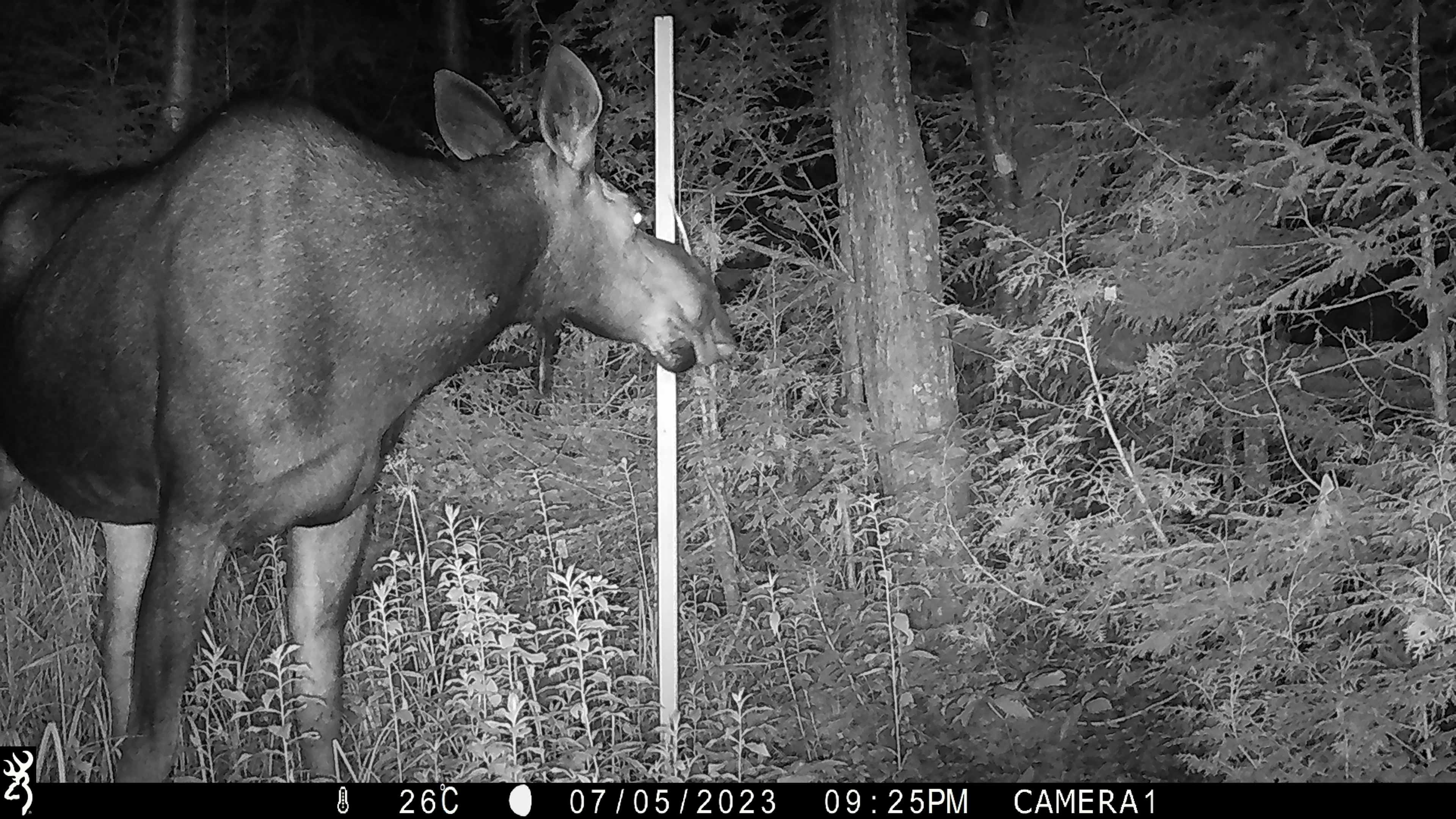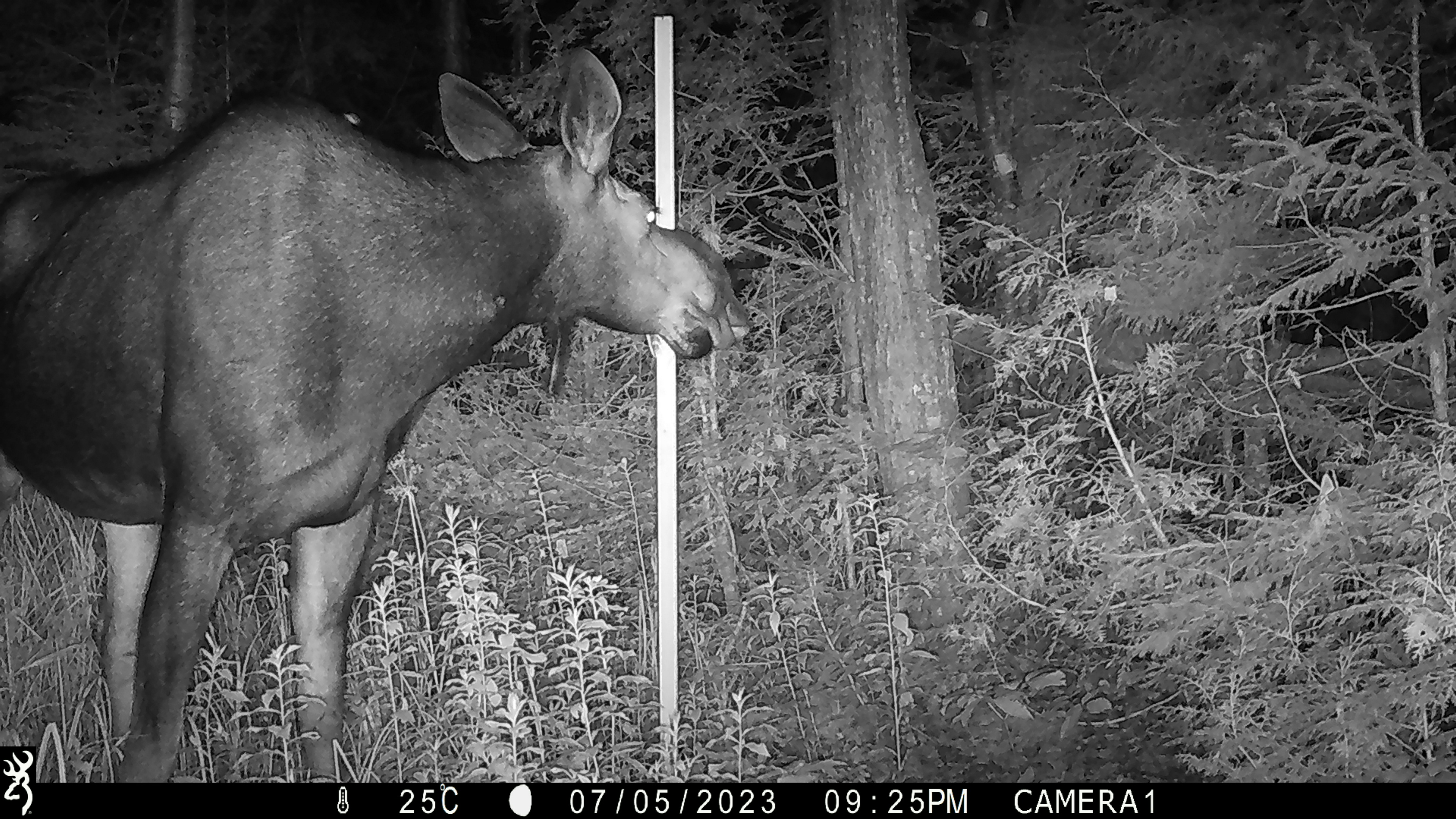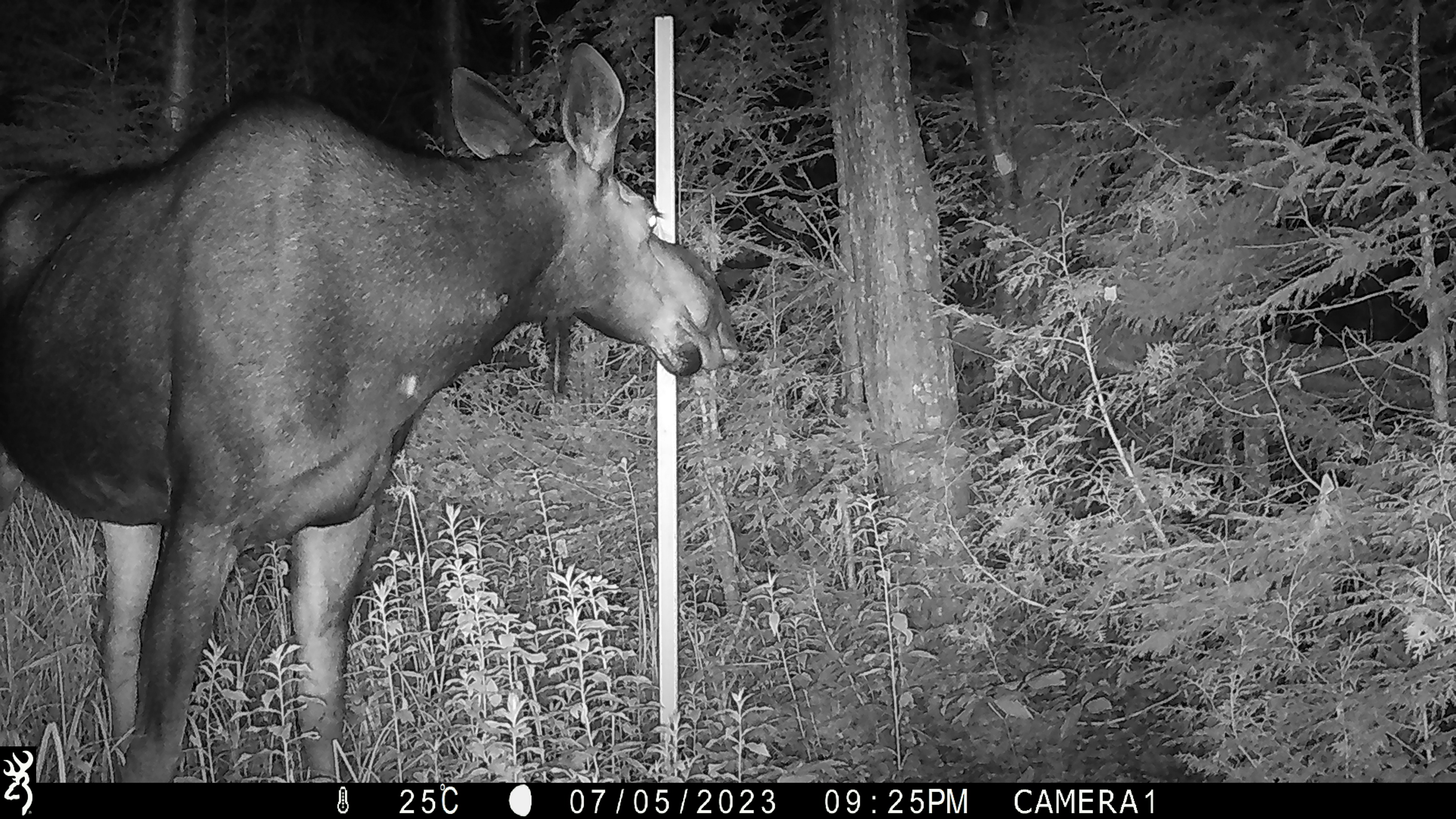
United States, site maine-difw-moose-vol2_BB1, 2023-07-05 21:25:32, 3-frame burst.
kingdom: Animalia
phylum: Chordata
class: Mammalia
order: Artiodactyla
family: Cervidae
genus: Alces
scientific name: Alces alces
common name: moose